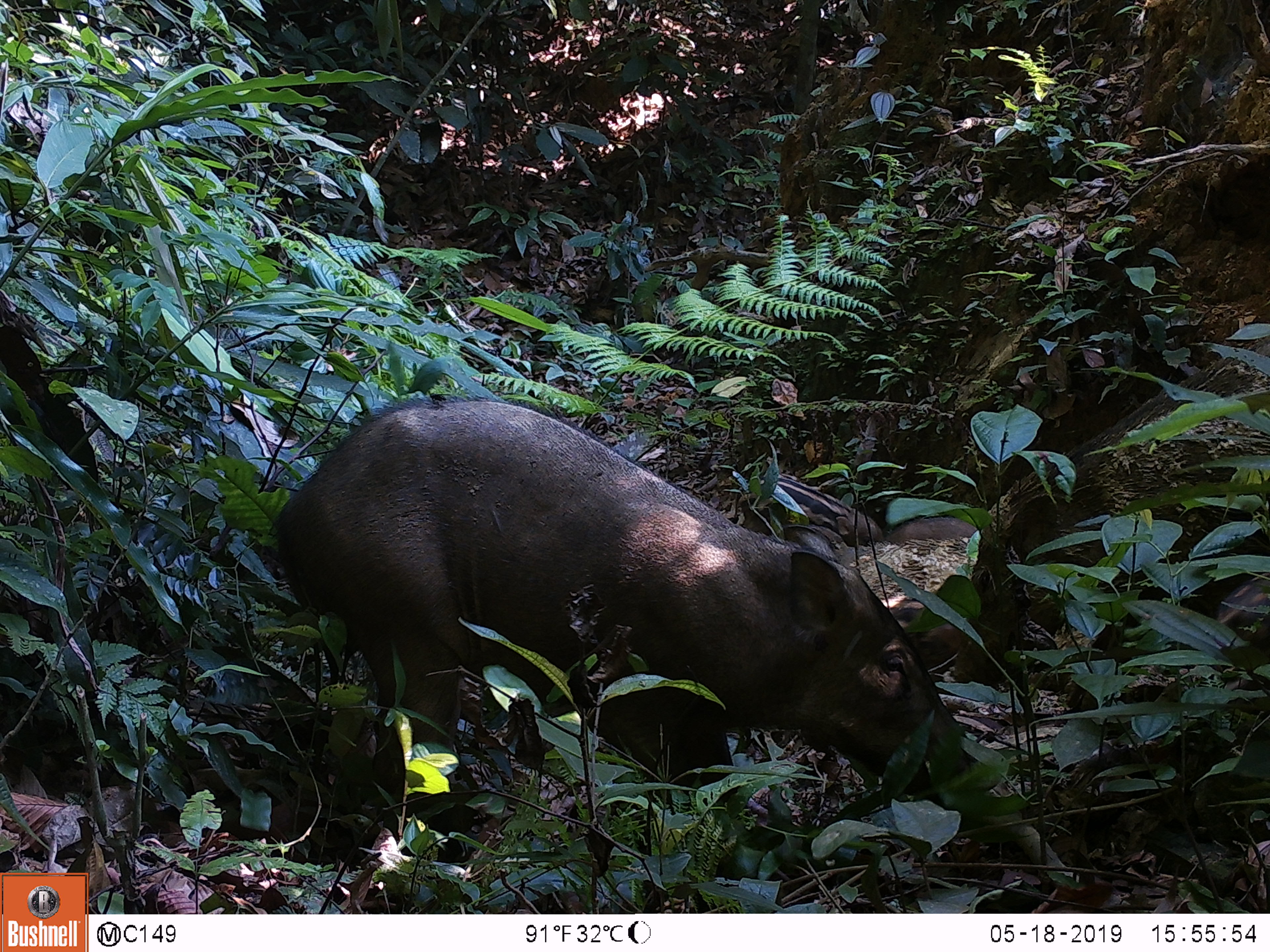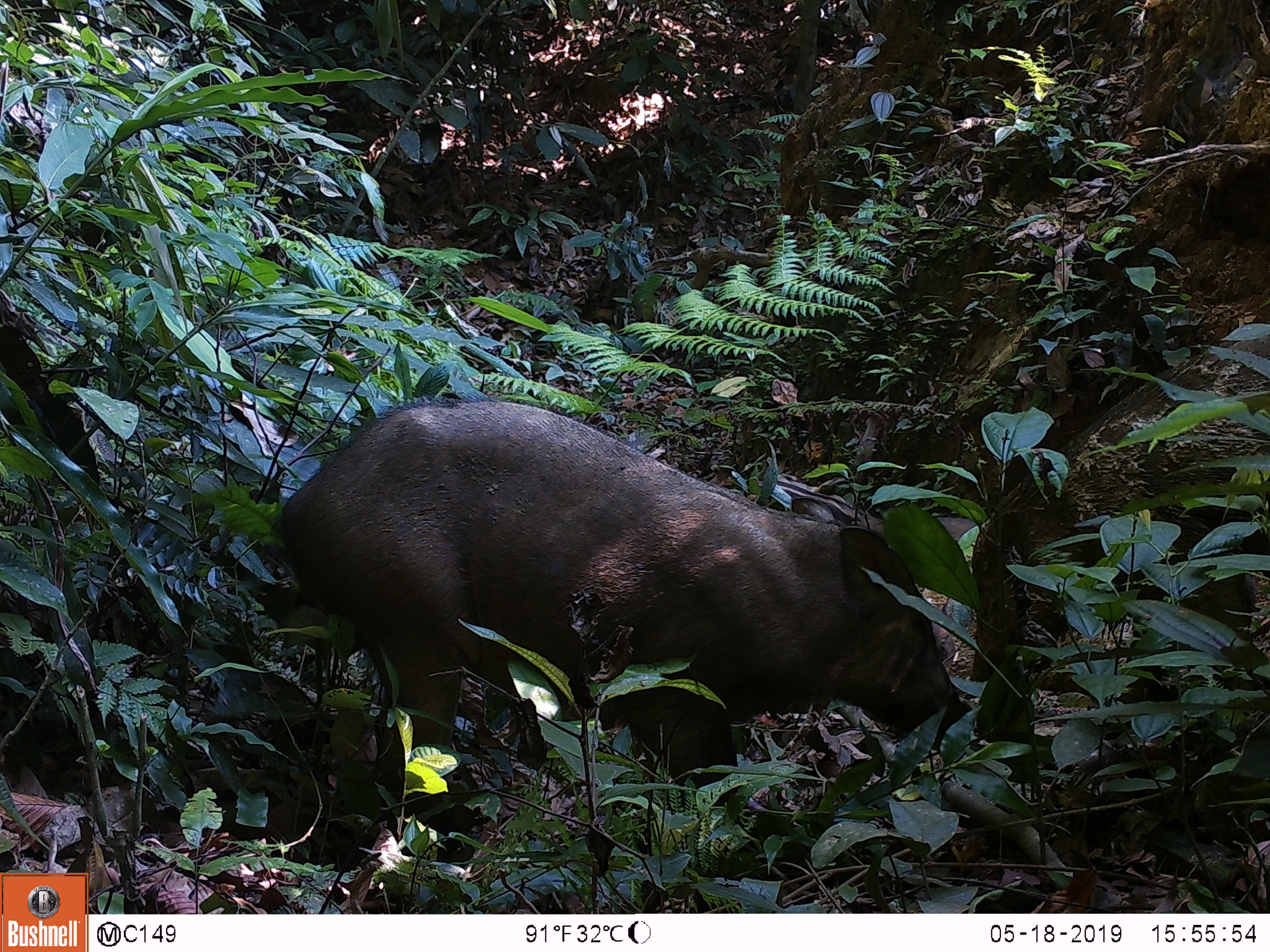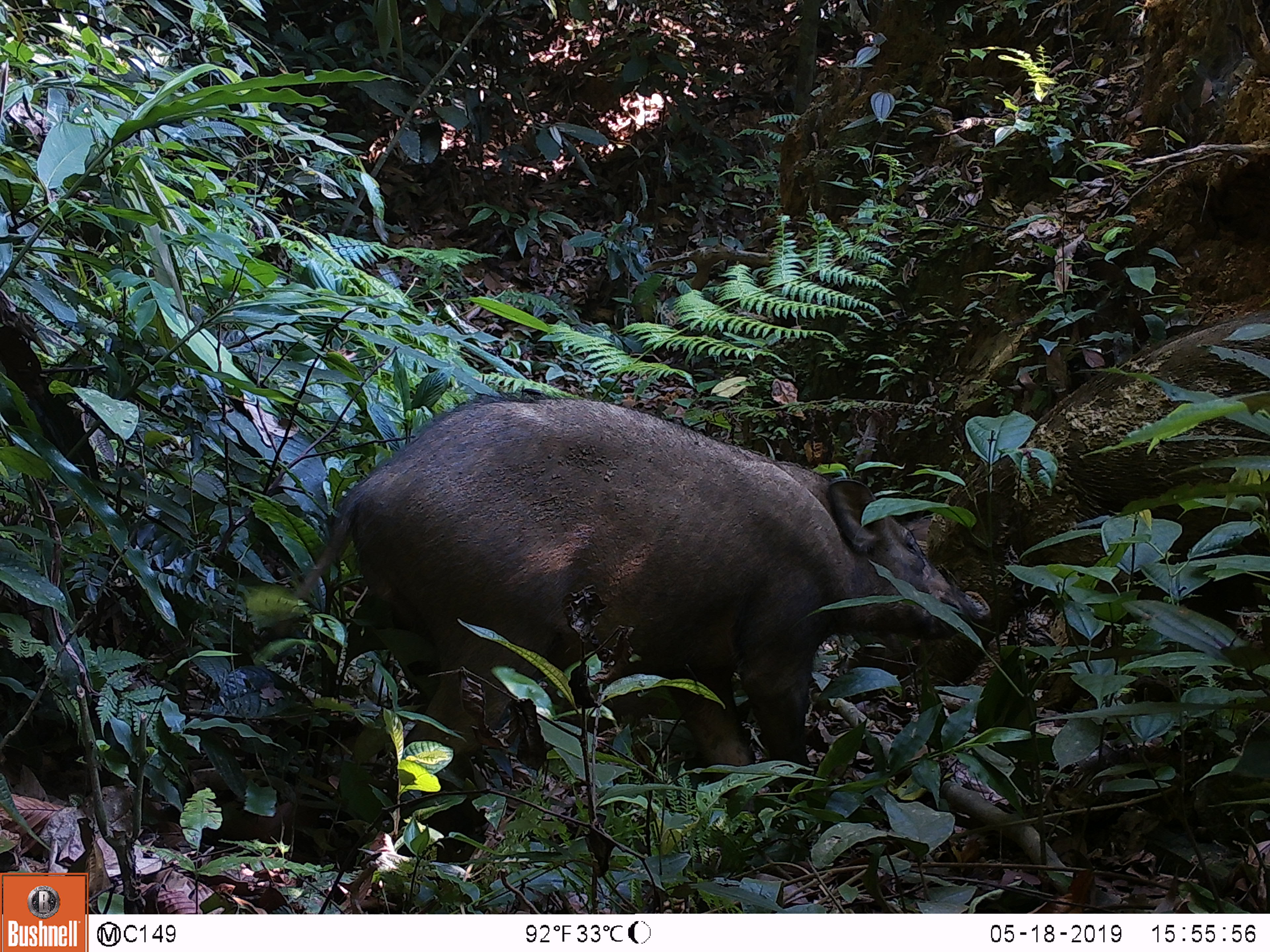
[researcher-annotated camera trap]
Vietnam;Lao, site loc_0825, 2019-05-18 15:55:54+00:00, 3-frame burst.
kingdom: Animalia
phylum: Chordata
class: Mammalia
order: Artiodactyla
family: Suidae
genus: Sus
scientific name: Sus scrofa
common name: eurasian wild pig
Eurasian wild pig (Sus scrofa). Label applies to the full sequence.